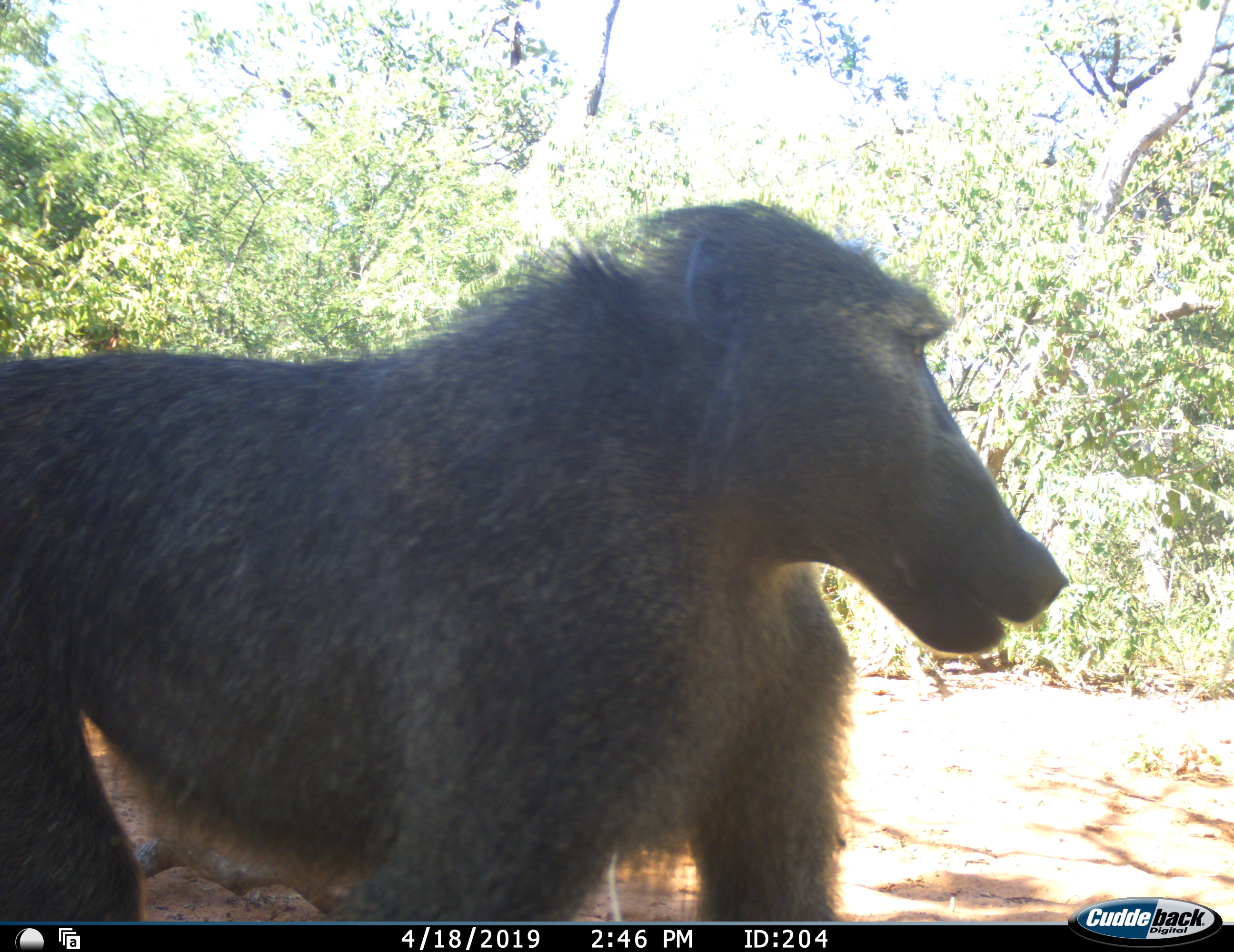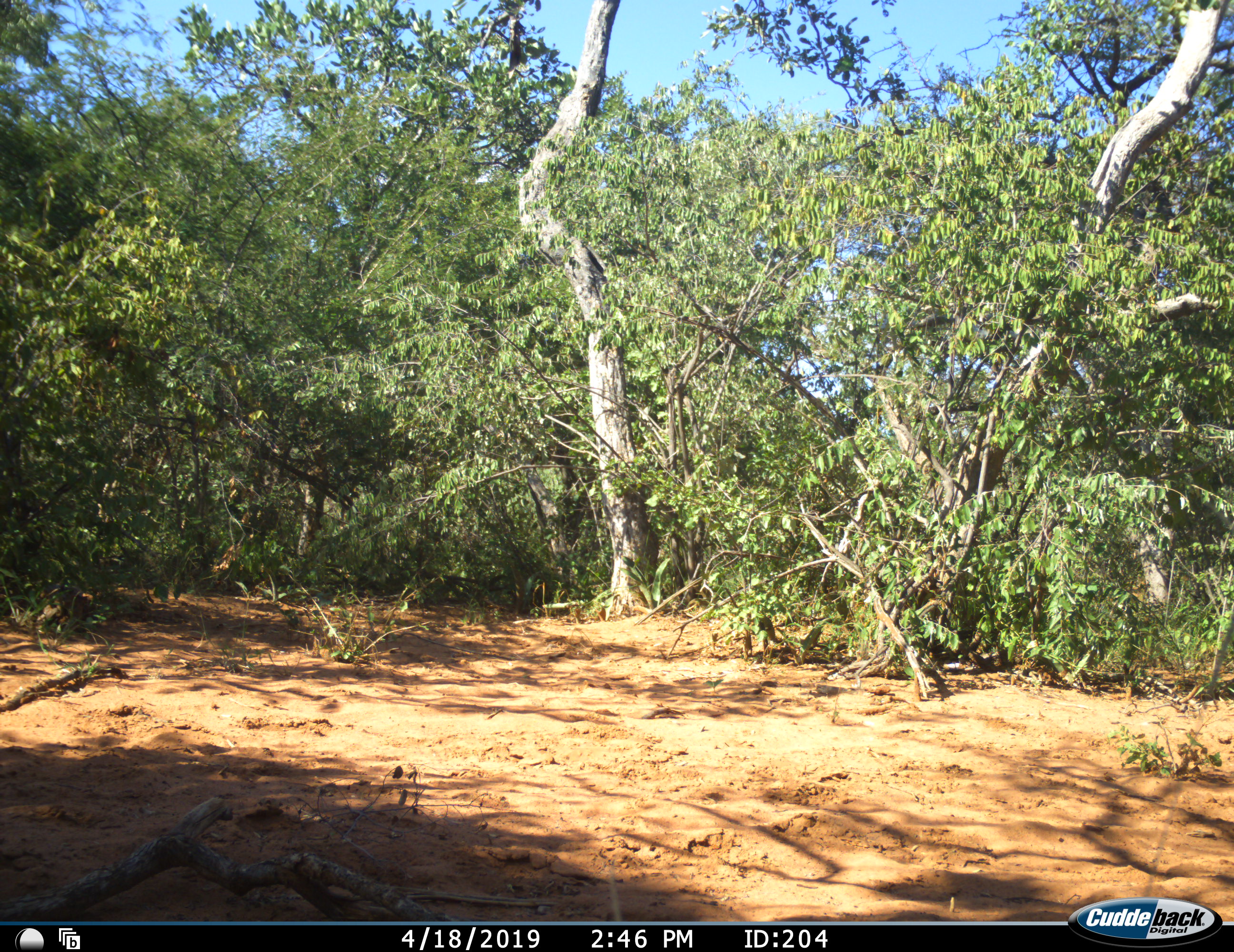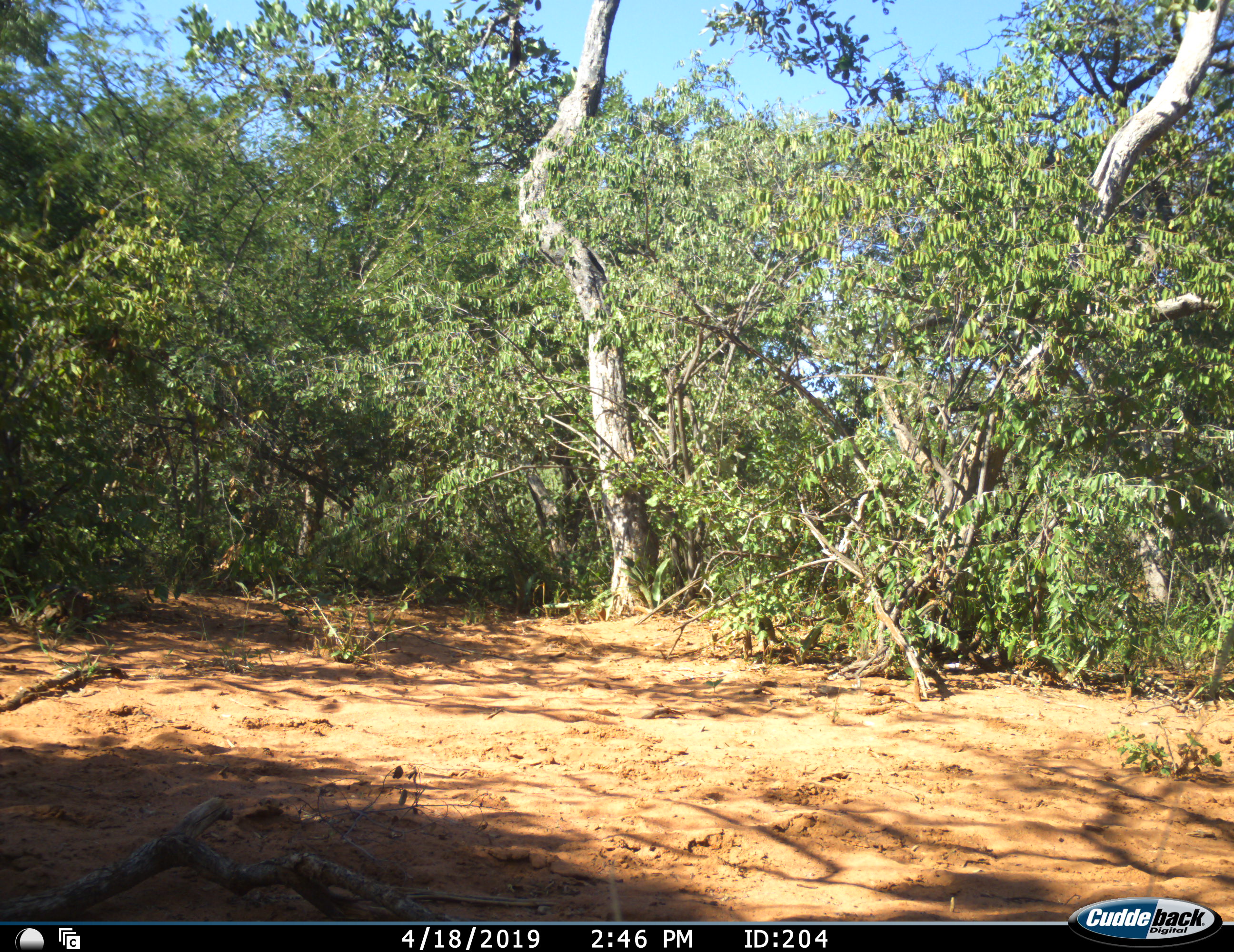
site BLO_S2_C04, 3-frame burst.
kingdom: Animalia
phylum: Chordata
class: Mammalia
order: Primates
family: Cercopithecidae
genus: Papio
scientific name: Papio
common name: baboon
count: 1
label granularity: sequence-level